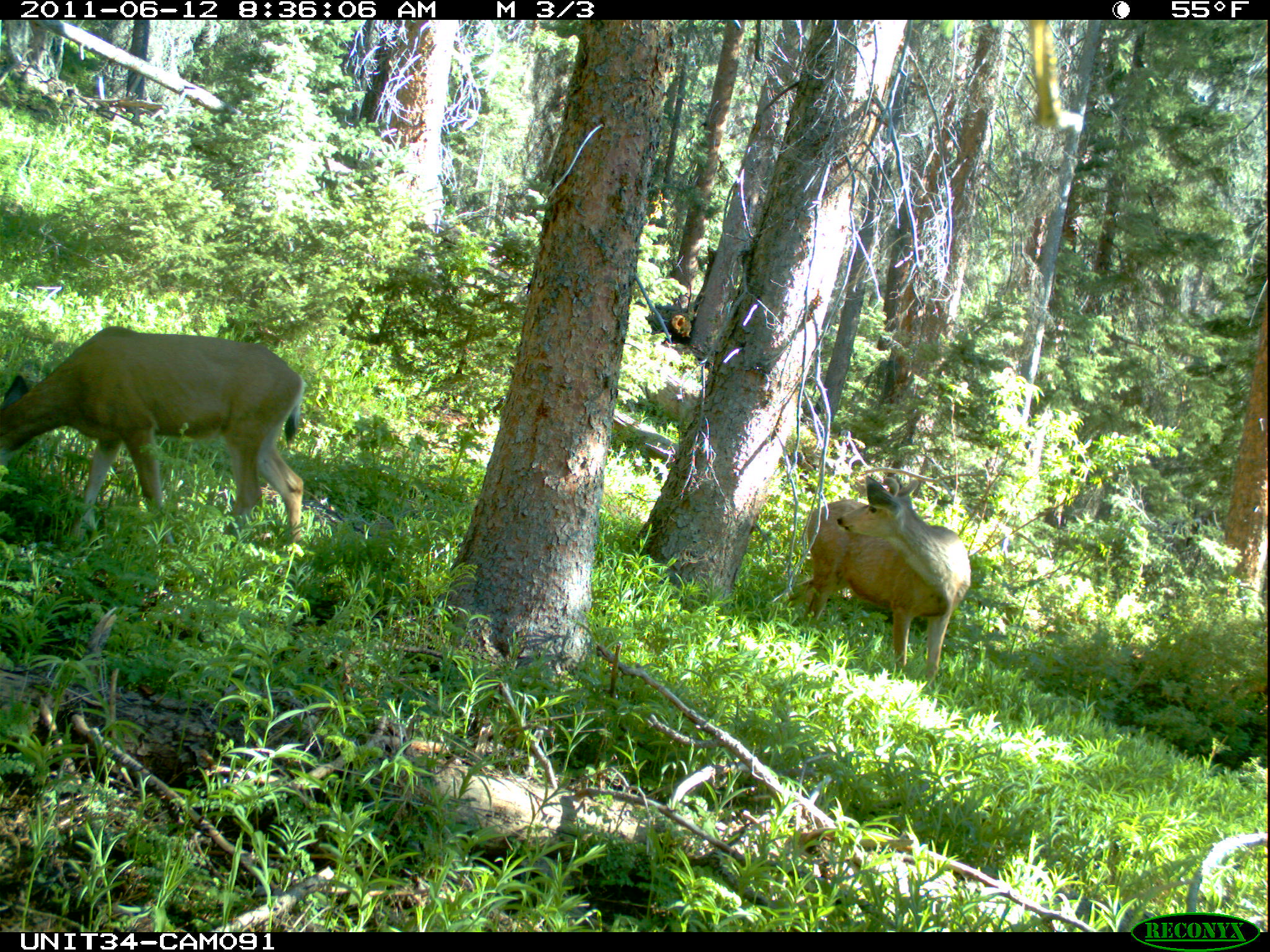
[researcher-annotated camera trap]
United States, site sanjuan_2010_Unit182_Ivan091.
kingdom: Animalia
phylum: Chordata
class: Mammalia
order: Artiodactyla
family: Cervidae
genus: Odocoileus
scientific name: Odocoileus hemionus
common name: mule deer